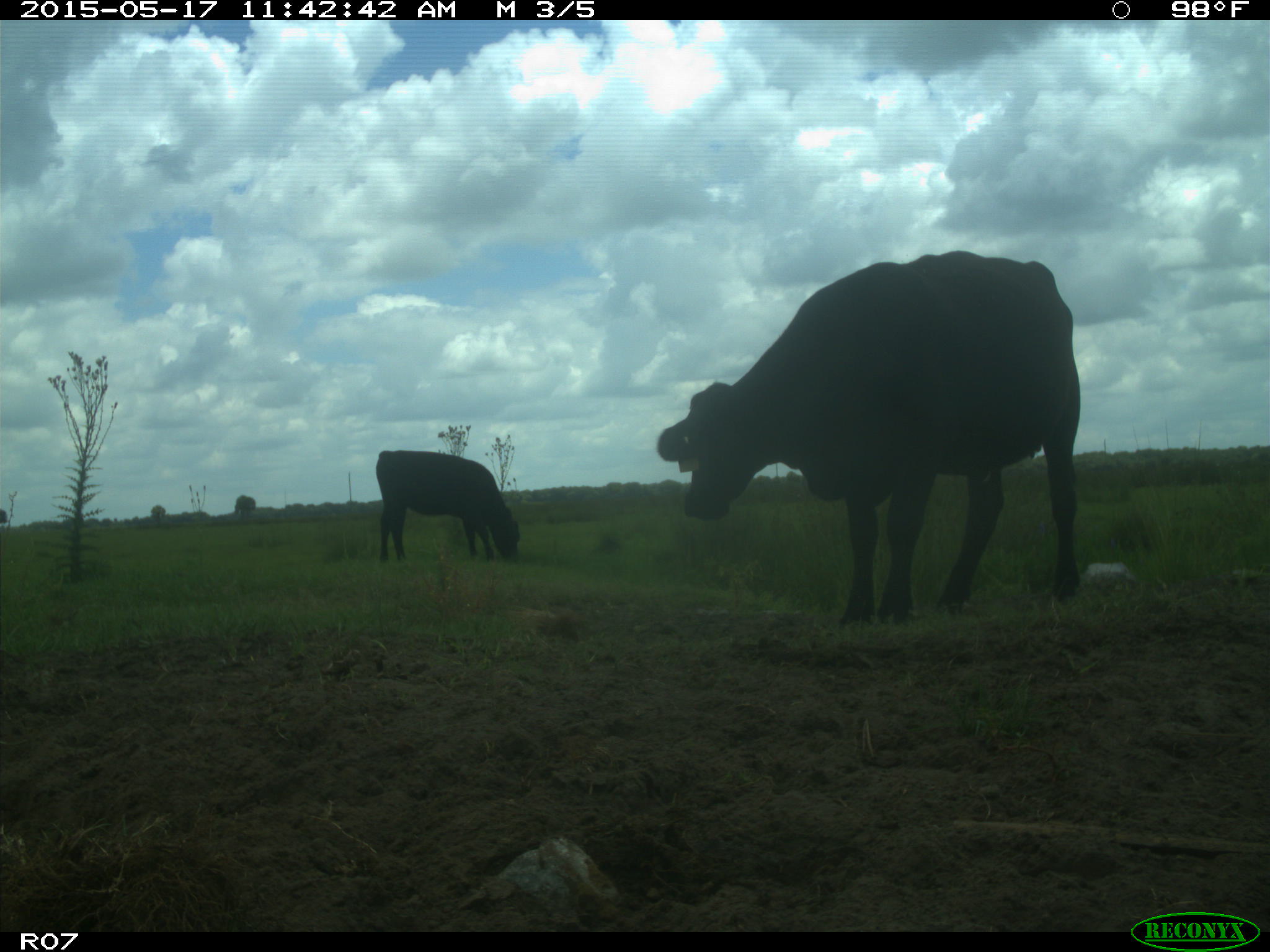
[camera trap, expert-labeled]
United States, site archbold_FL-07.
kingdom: Animalia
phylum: Chordata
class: Mammalia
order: Artiodactyla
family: Bovidae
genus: Bos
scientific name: Bos taurus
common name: domestic cow